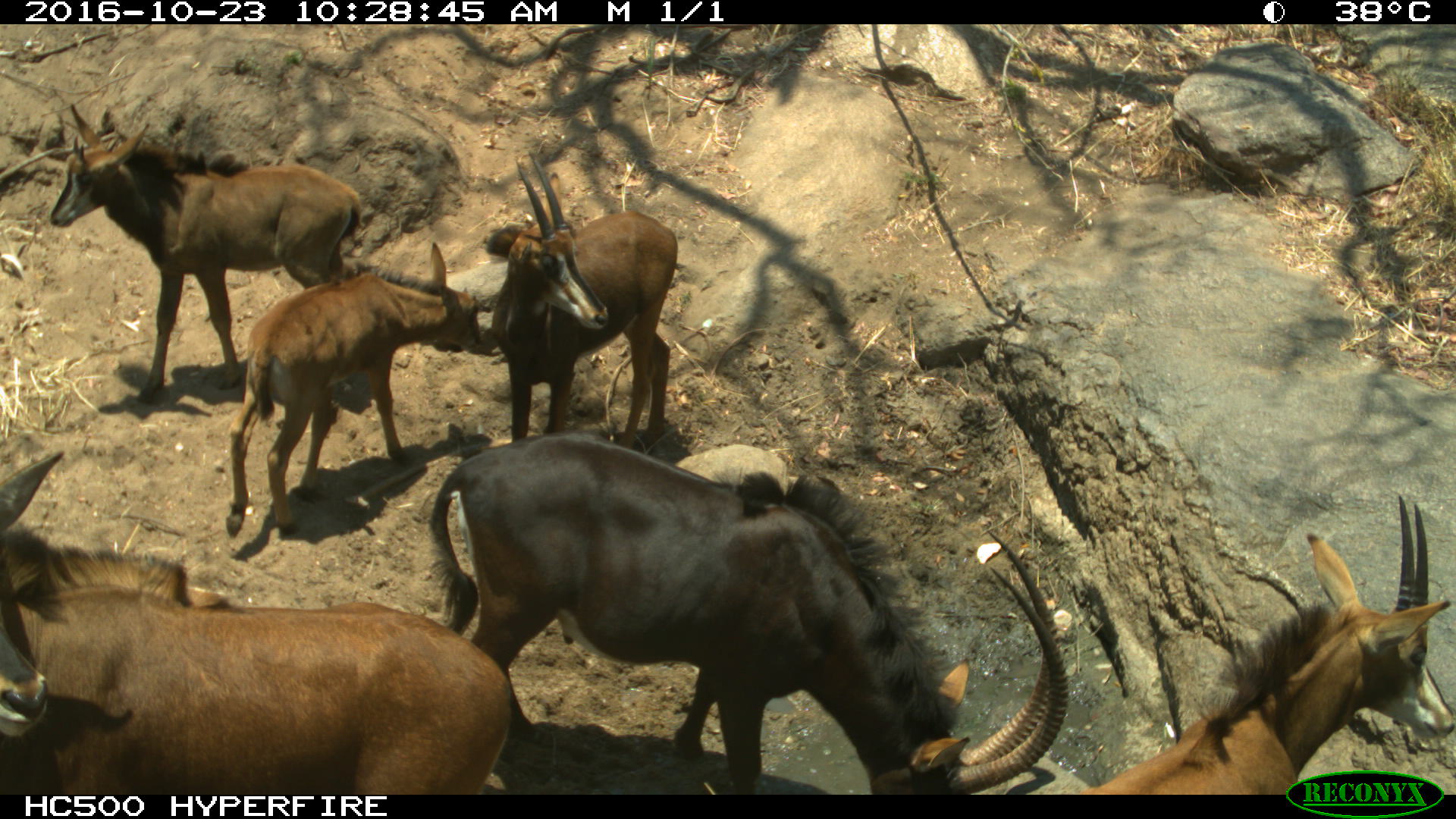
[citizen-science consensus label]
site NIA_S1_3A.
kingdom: Animalia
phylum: Chordata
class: Mammalia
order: Artiodactyla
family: Bovidae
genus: Hippotragus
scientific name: Hippotragus niger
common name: sable antelope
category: sable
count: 6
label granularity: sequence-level